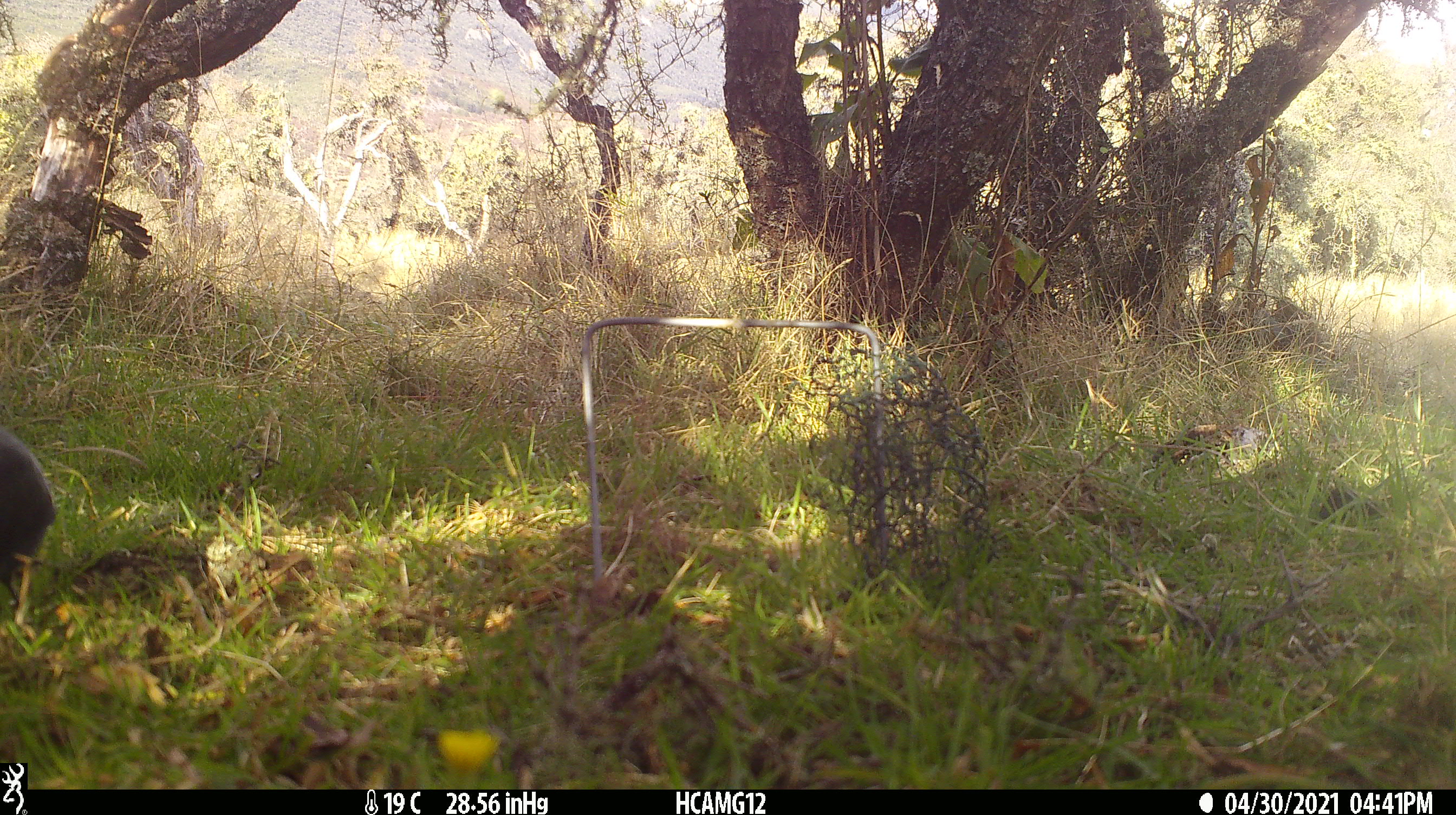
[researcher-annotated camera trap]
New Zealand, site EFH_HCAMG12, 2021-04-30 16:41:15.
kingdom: Animalia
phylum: Chordata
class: Aves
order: Passeriformes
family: Turdidae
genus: Turdus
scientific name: Turdus merula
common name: eurasian blackbird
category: blackbird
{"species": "blackbird (eurasian blackbird) (Turdus merula)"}